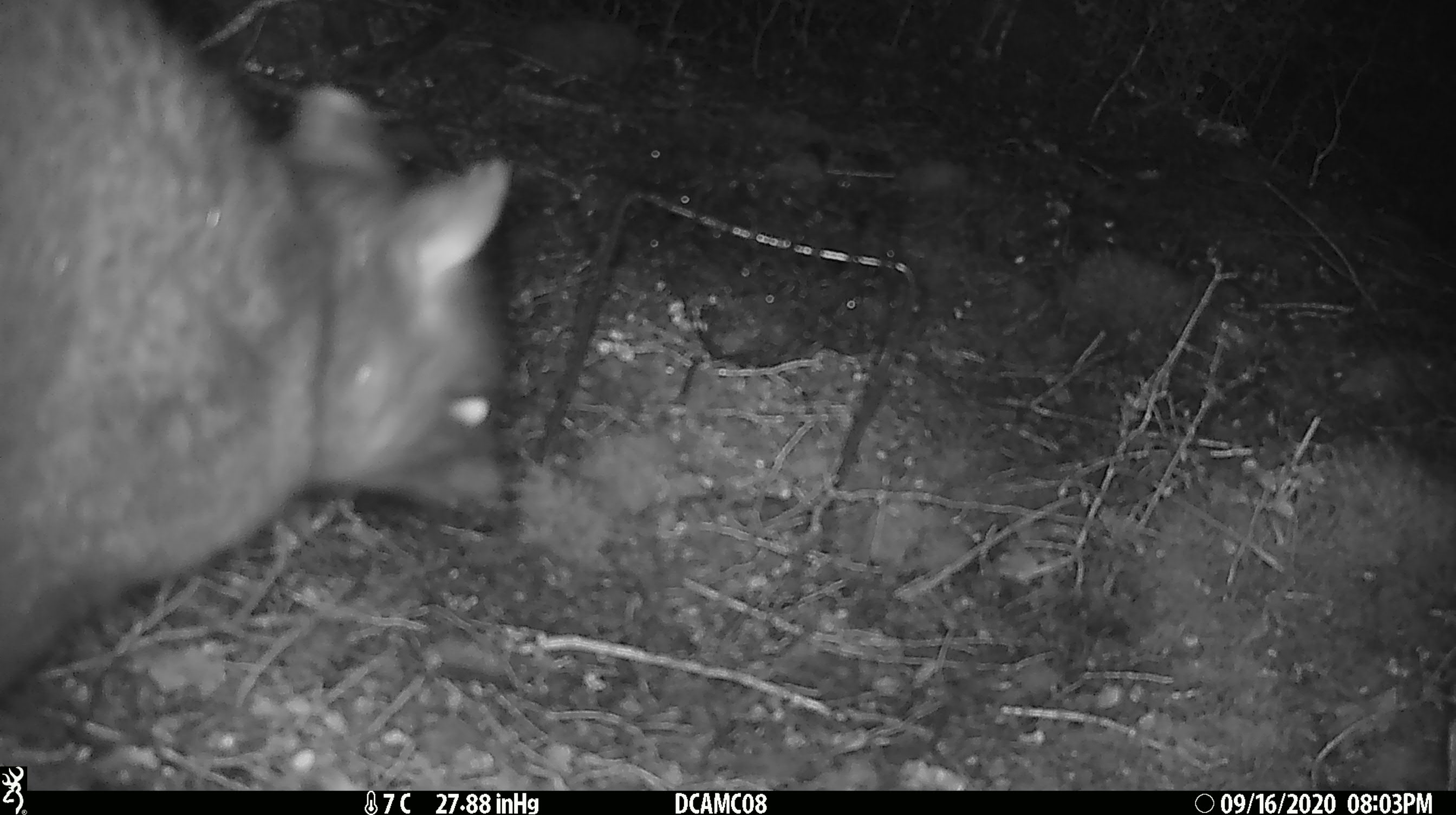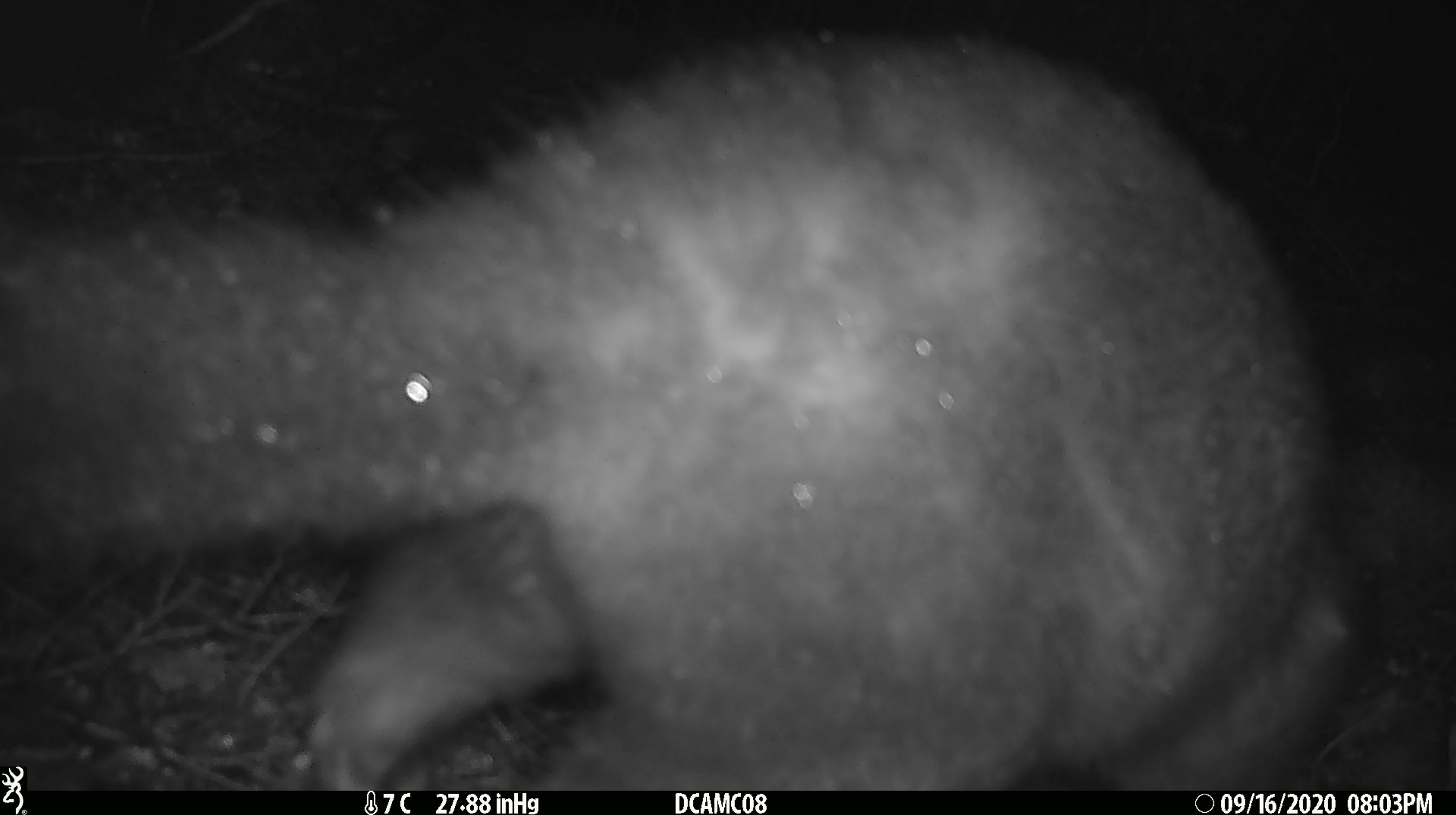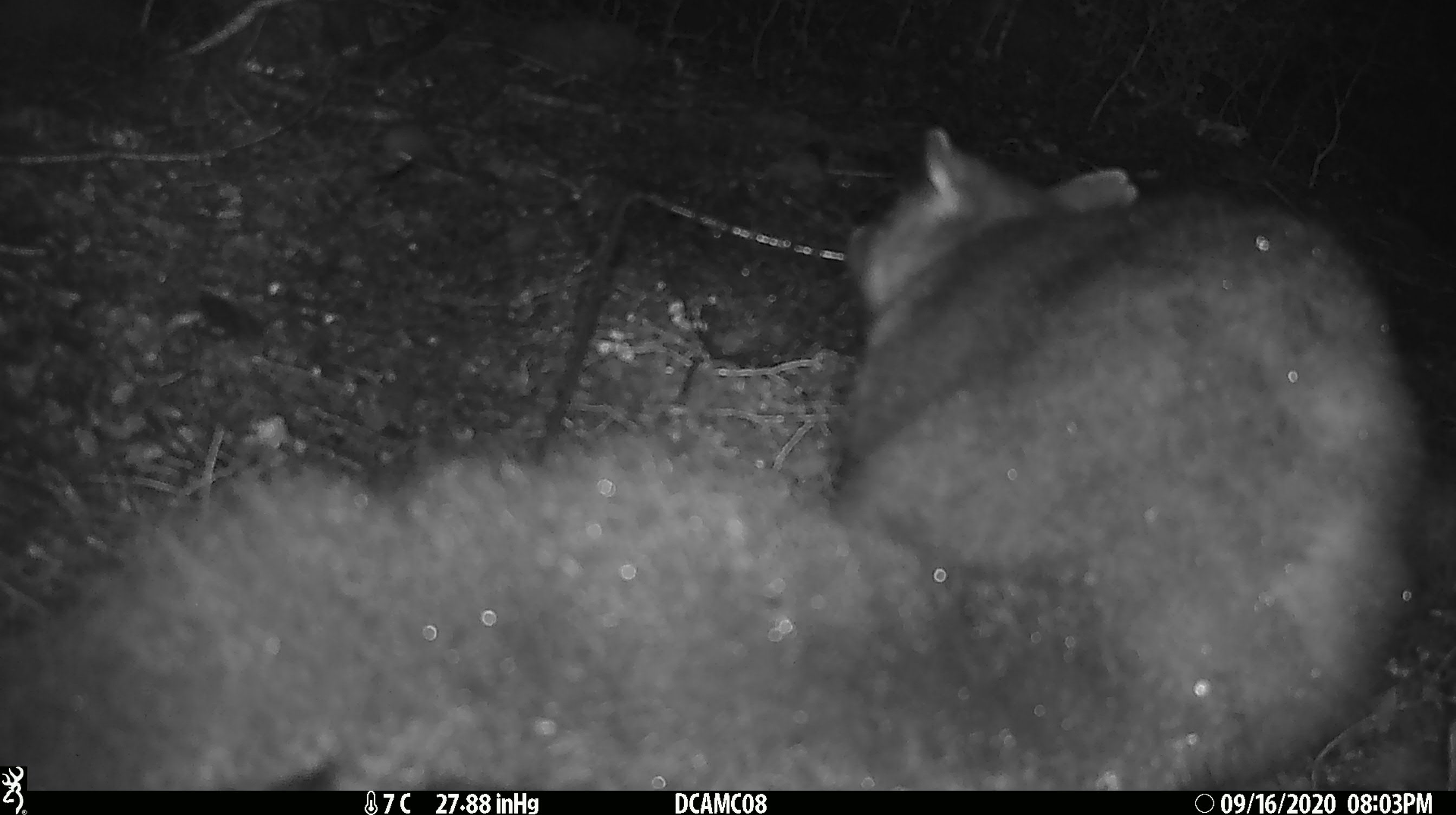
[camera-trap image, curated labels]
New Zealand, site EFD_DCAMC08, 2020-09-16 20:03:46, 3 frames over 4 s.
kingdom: Animalia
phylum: Chordata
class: Mammalia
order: Diprotodontia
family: Phalangeridae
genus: Trichosurus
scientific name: Trichosurus vulpecula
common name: common brushtail possum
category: possum